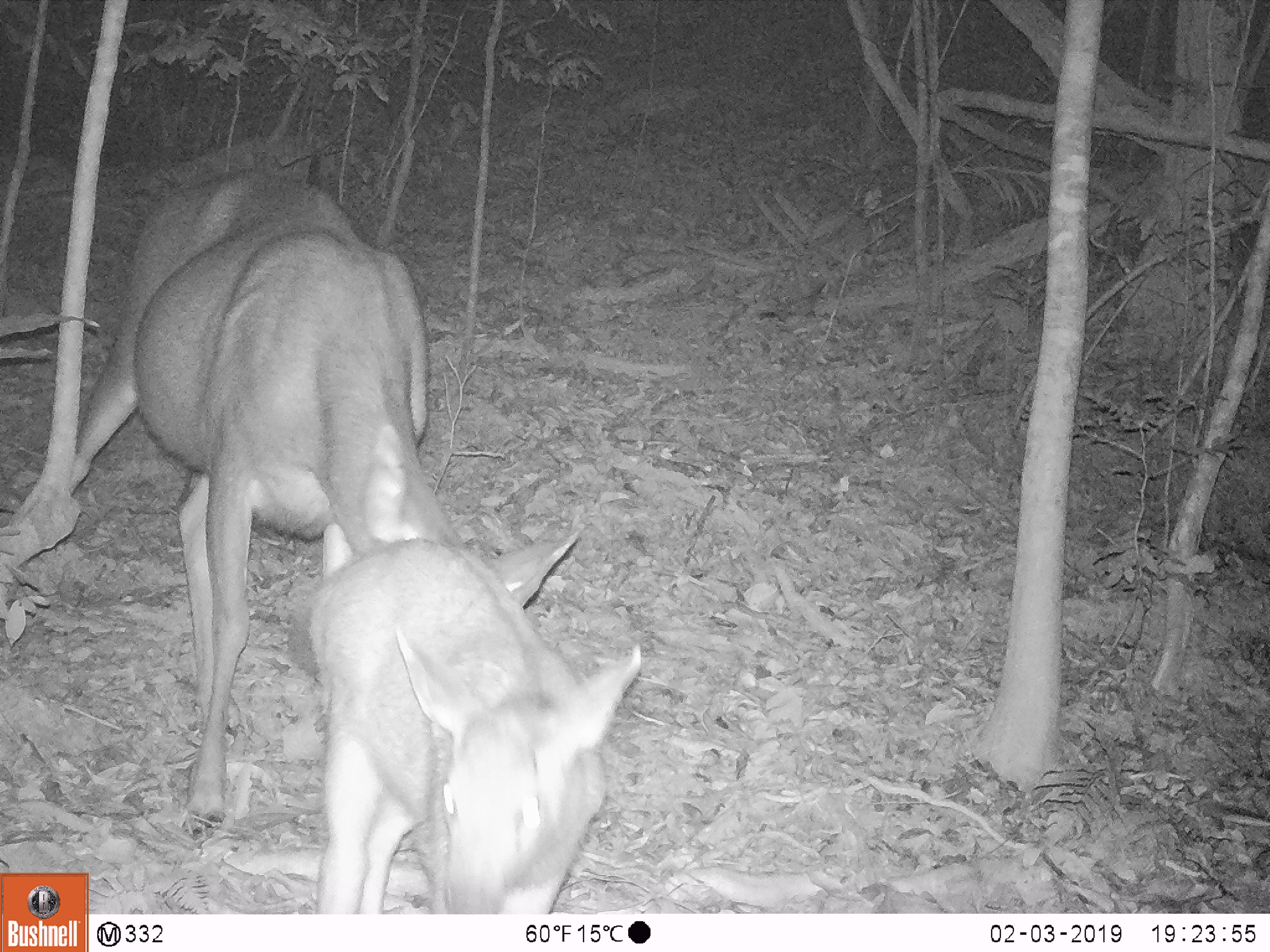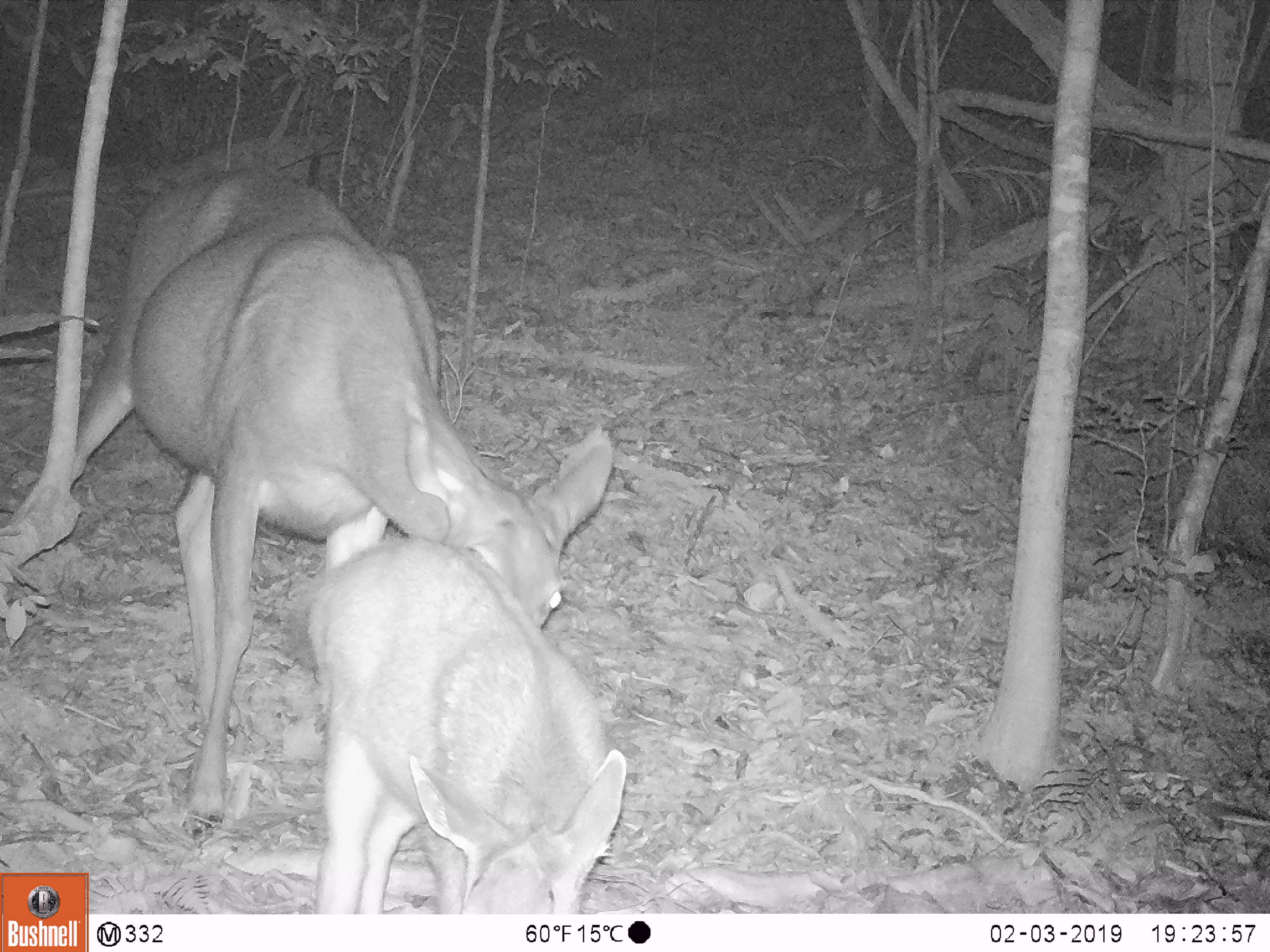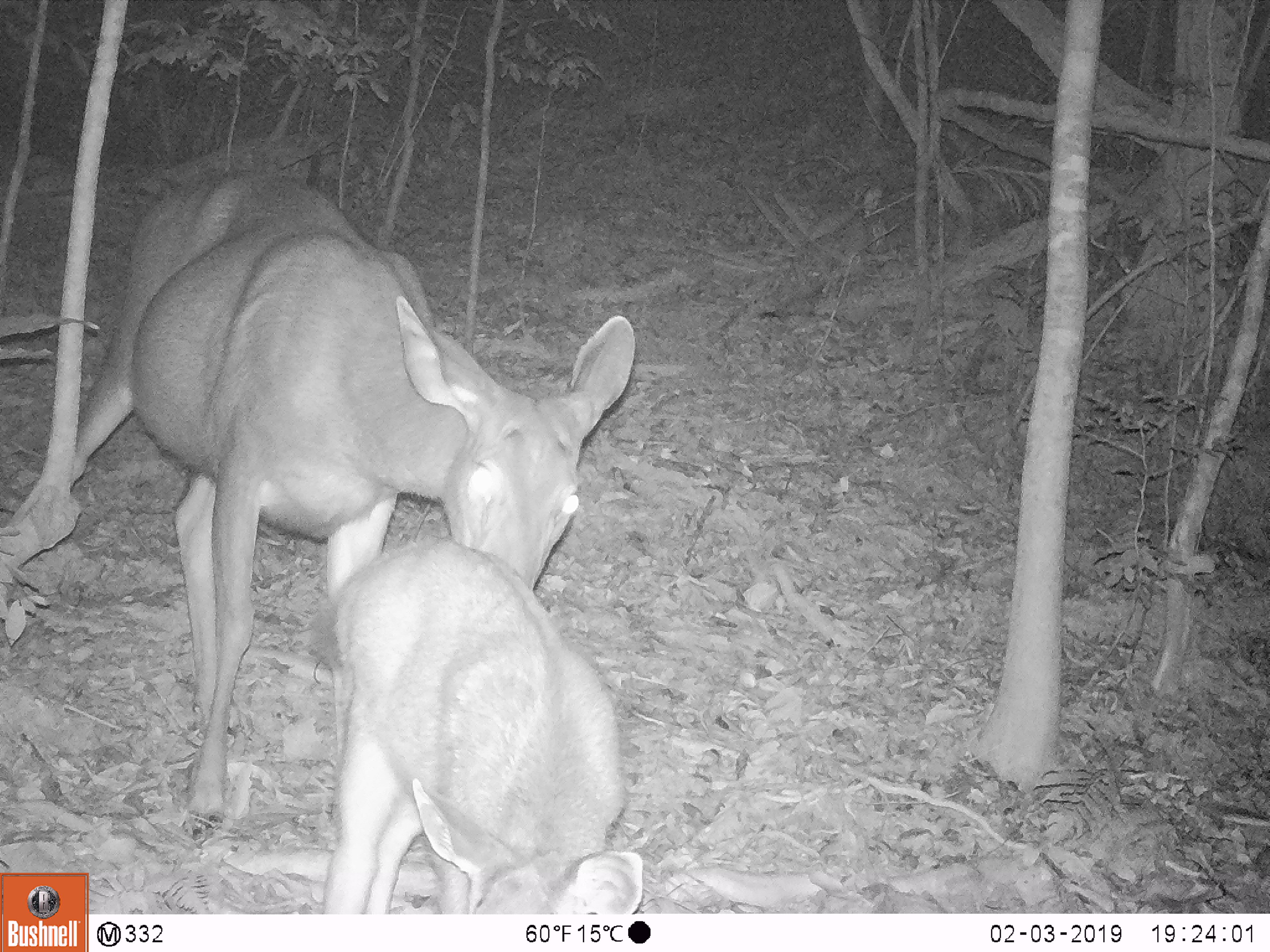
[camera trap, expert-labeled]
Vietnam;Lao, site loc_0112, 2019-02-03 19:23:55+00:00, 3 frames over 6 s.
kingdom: Animalia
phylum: Chordata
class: Mammalia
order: Artiodactyla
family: Cervidae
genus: Rusa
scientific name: Rusa unicolor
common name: sambar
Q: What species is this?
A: Sambar (Rusa unicolor).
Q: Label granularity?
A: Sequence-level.